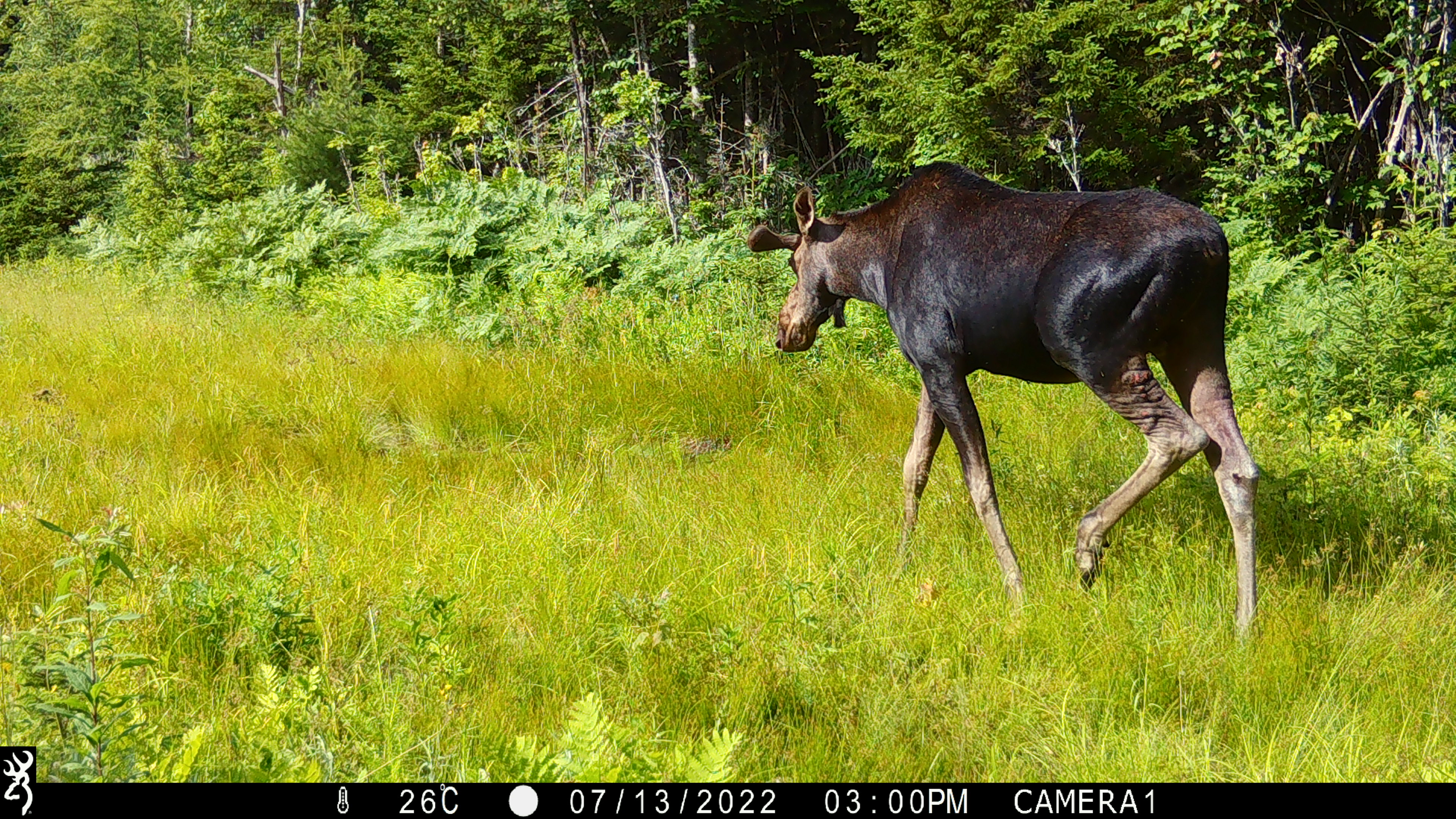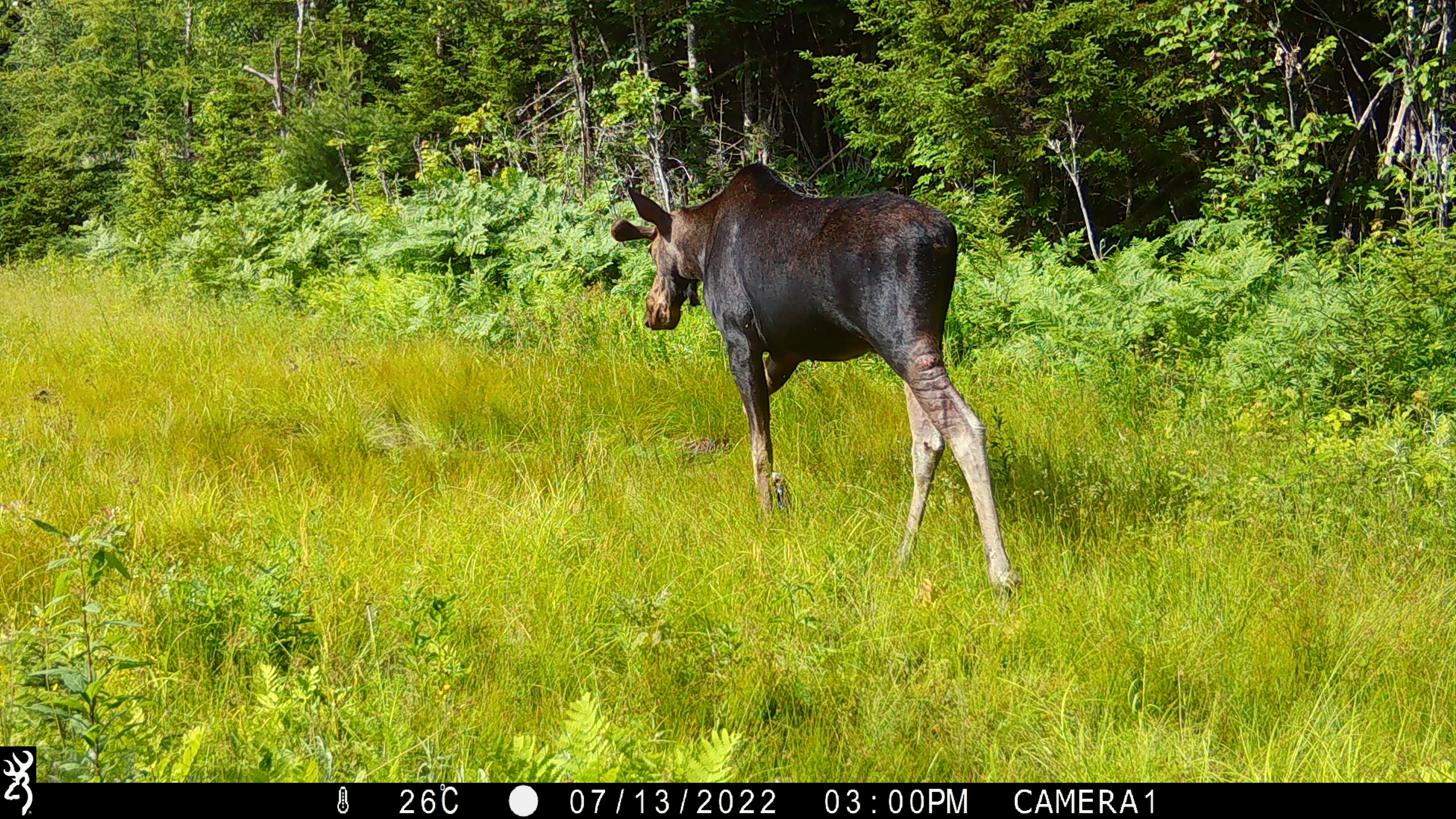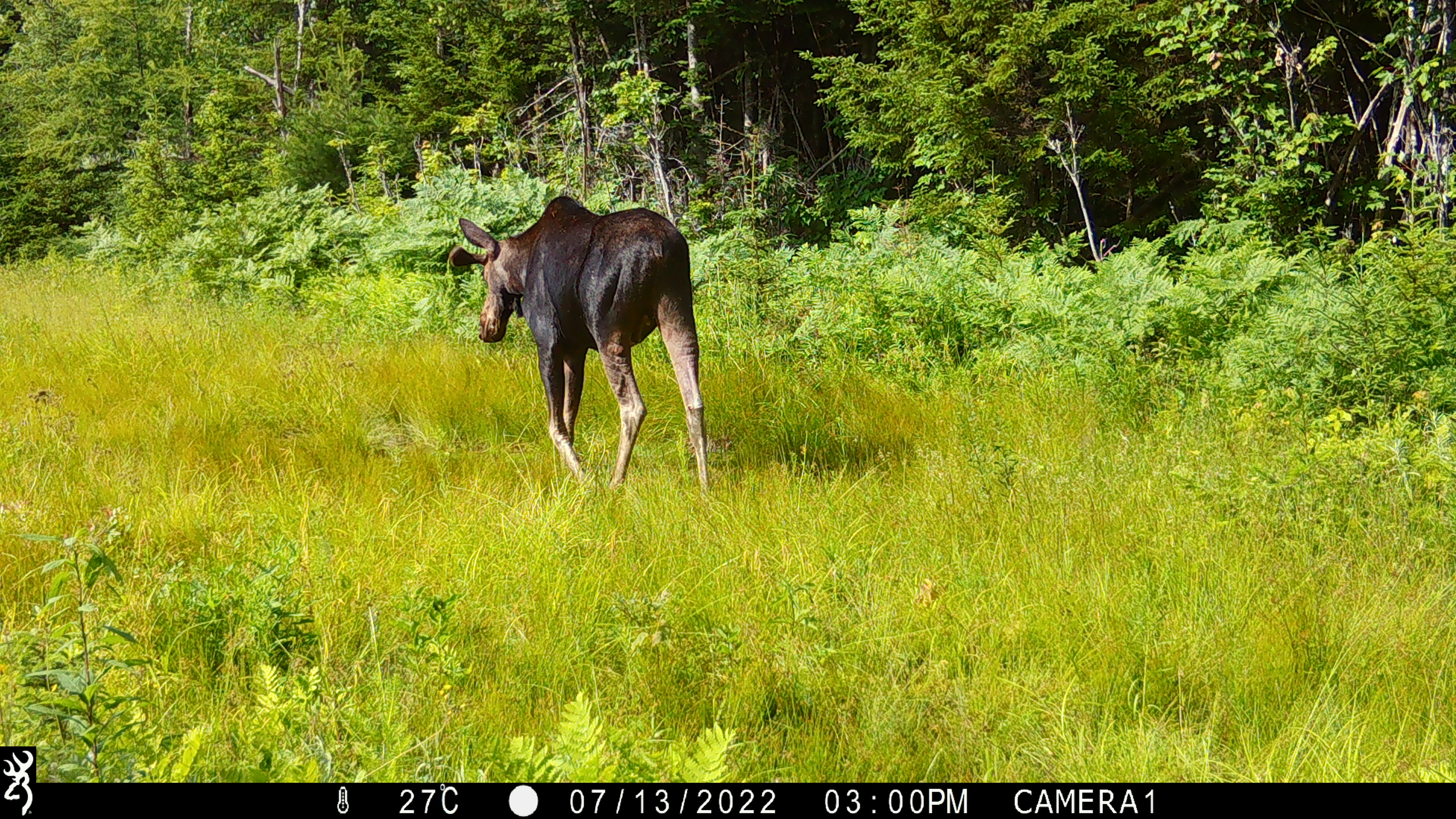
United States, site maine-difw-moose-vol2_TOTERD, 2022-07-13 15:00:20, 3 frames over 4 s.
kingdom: Animalia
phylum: Chordata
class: Mammalia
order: Artiodactyla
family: Cervidae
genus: Alces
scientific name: Alces alces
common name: moose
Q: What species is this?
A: Moose (Alces alces).